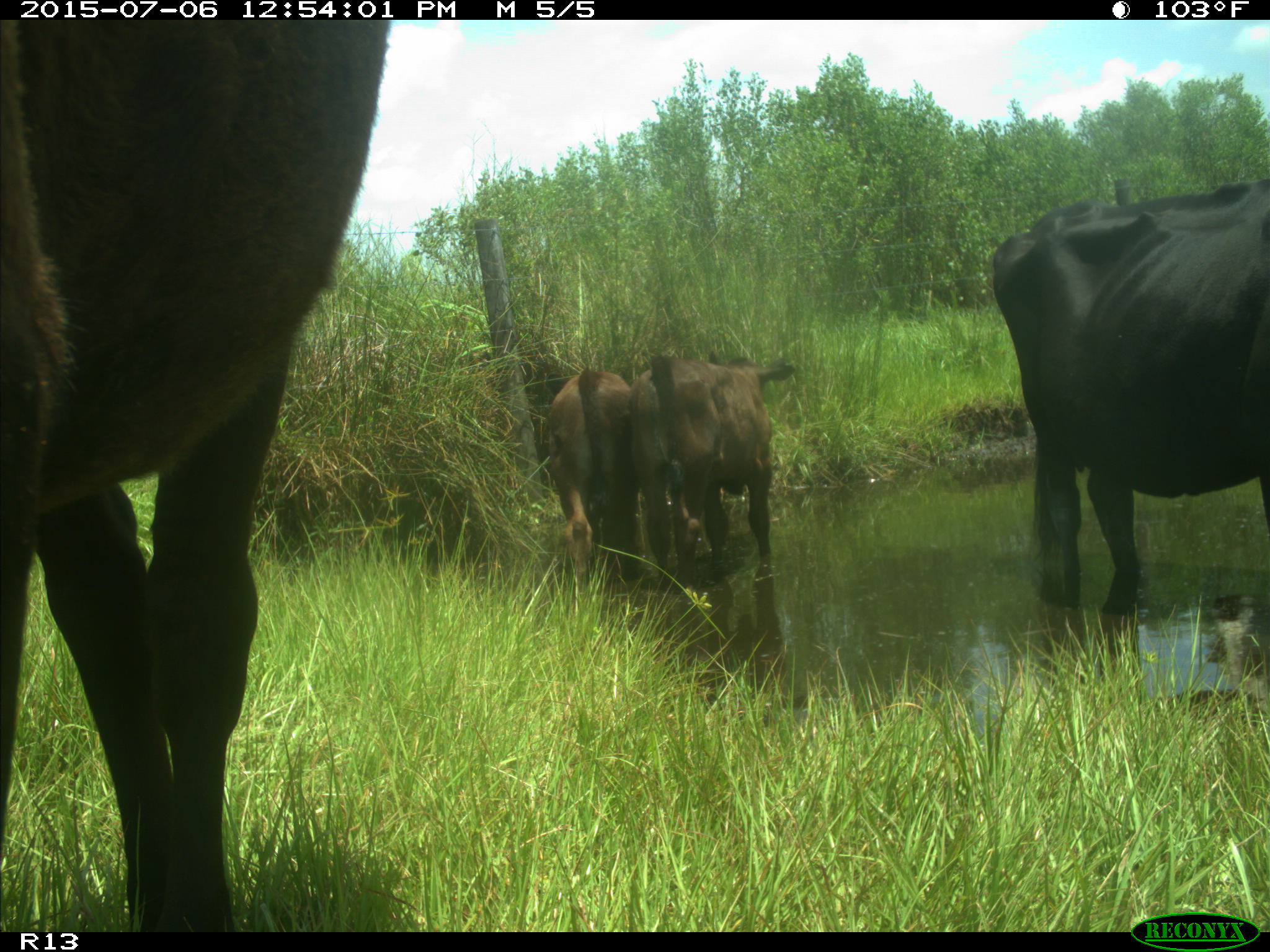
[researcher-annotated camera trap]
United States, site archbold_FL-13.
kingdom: Animalia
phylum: Chordata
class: Mammalia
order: Artiodactyla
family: Bovidae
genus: Bos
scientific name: Bos taurus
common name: domestic cow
Bos taurus (domestic cow).